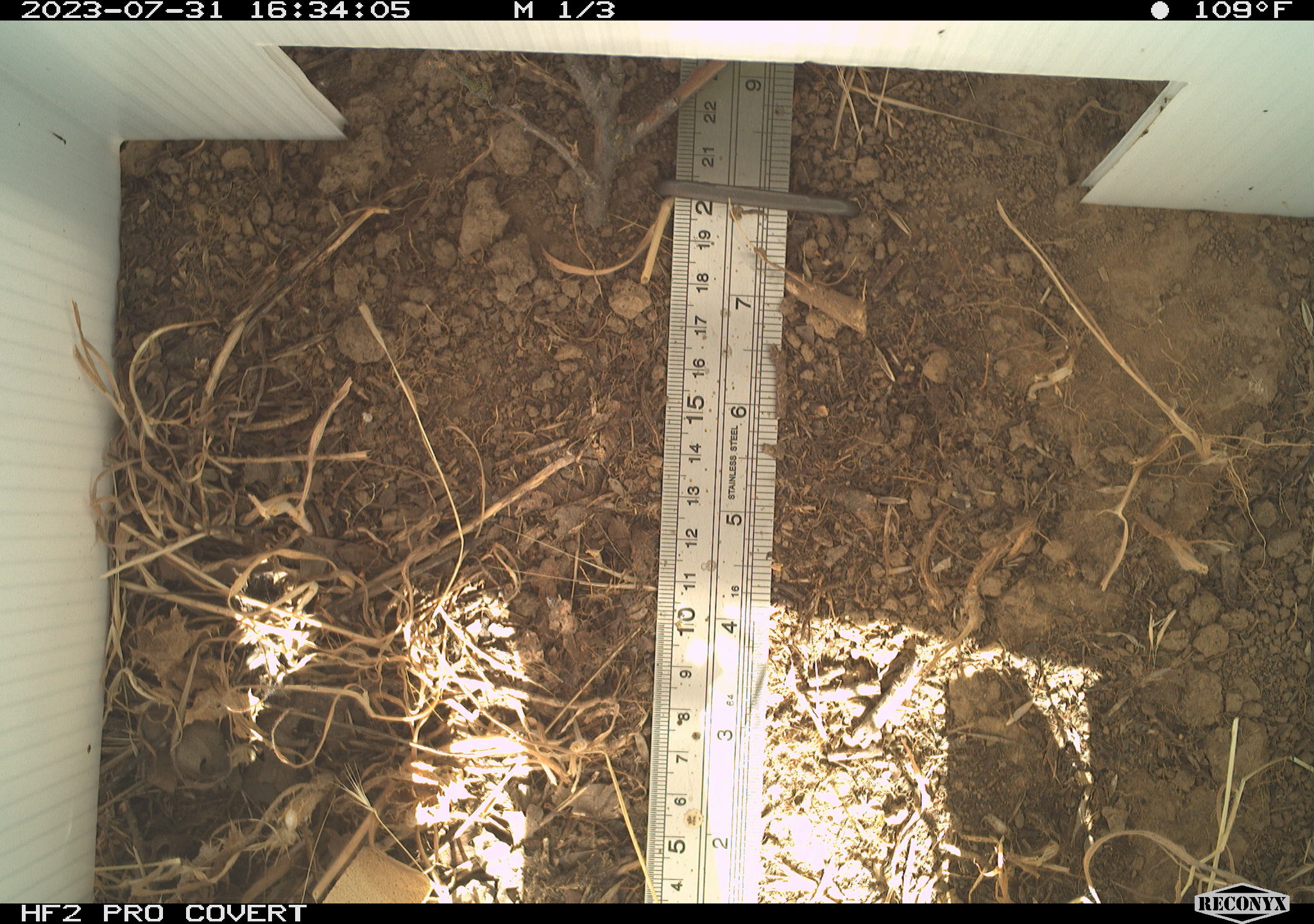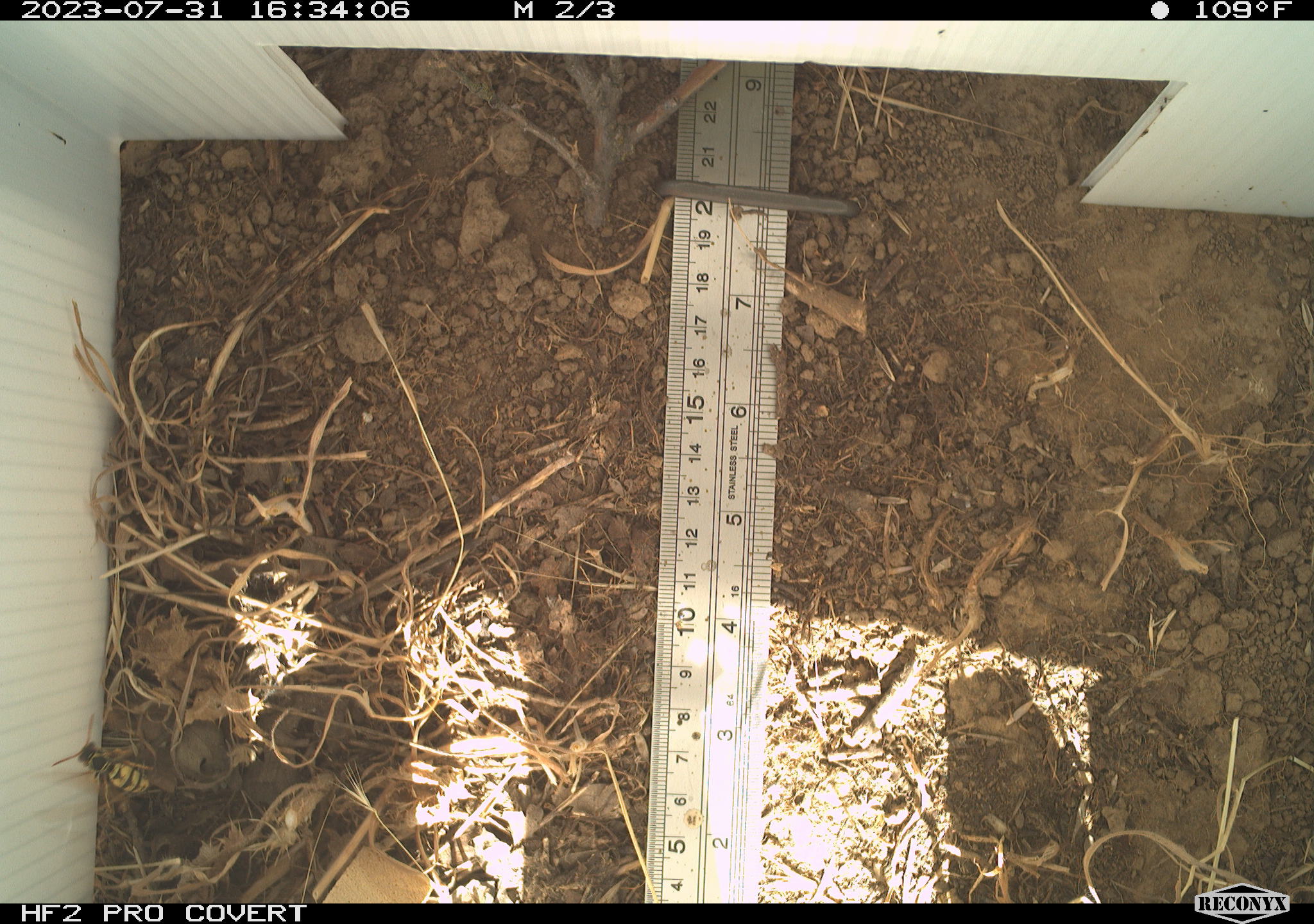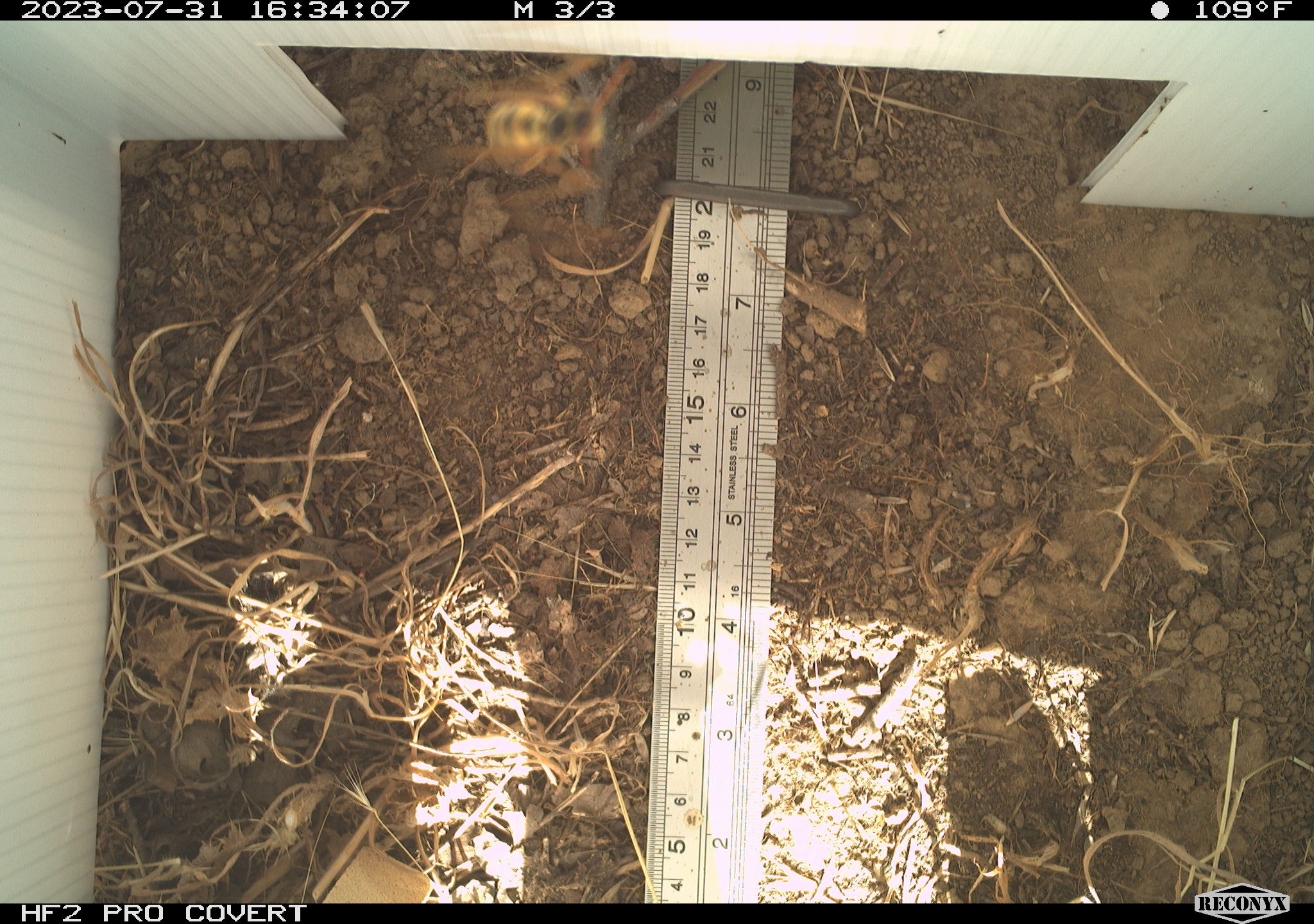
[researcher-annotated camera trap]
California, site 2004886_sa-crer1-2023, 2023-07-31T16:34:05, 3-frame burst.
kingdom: Animalia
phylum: Arthropoda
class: Insecta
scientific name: Insecta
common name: insect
Insect (Insecta).